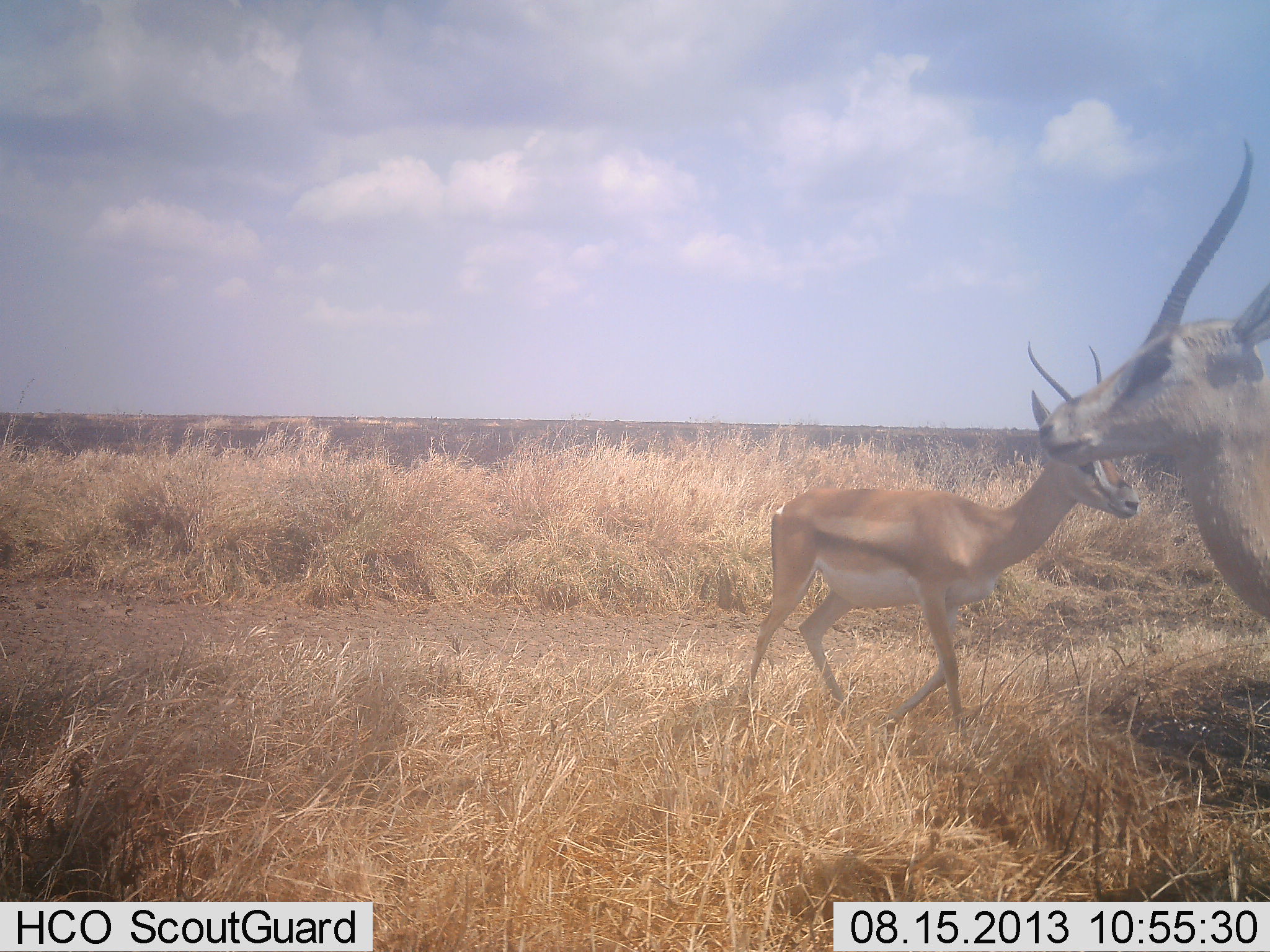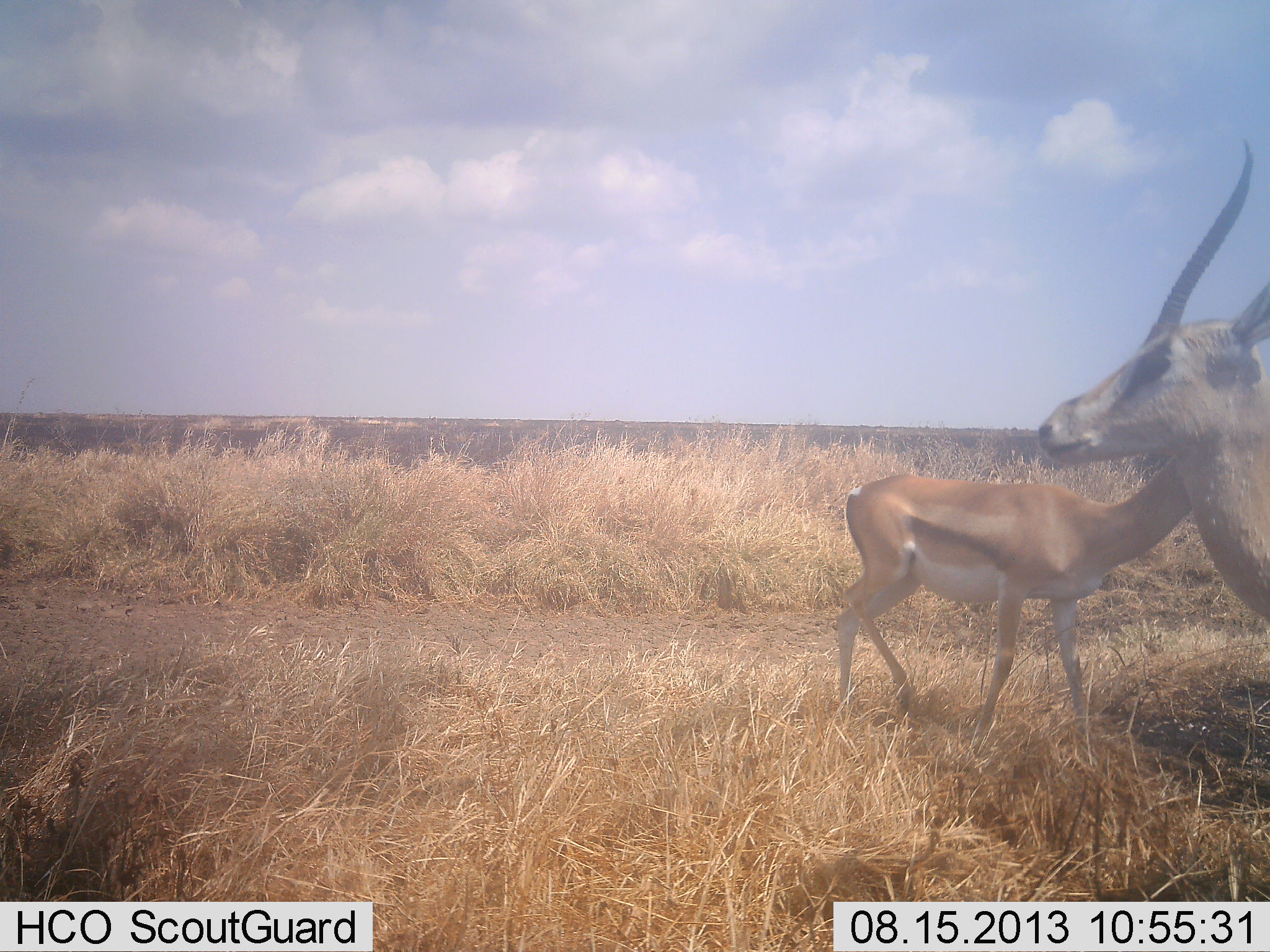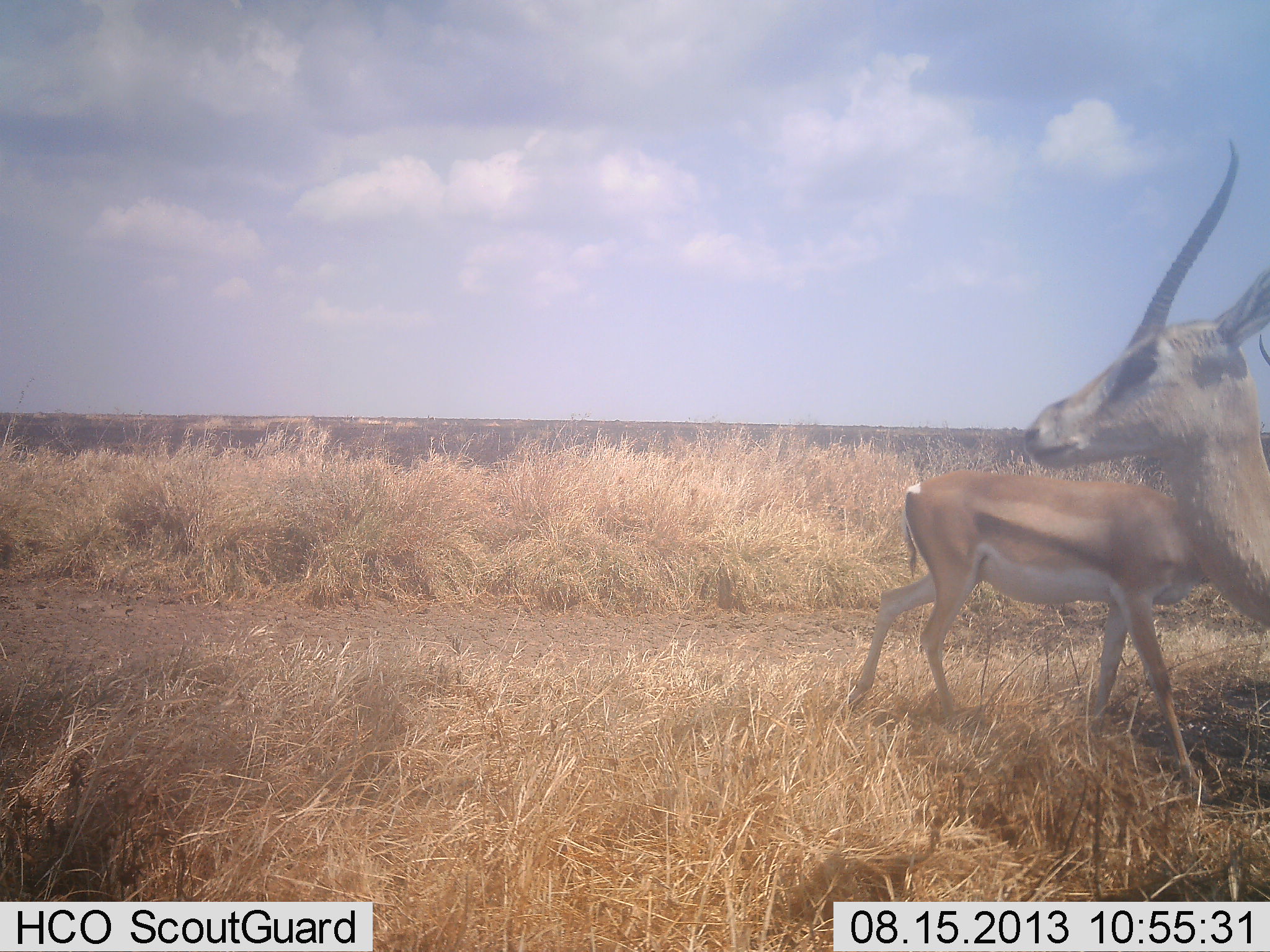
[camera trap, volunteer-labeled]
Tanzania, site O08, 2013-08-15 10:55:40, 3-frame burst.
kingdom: Animalia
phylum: Chordata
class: Mammalia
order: Artiodactyla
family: Bovidae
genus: Nanger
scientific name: Nanger granti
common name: grant's gazelle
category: gazellegrants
Gazellegrants (grant's gazelle) (Nanger granti), count 2. Behavior (volunteer vote fractions): standing 90%, resting 0%, moving 85%, interacting 5%. Young present (vote fraction): 0%. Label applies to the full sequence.